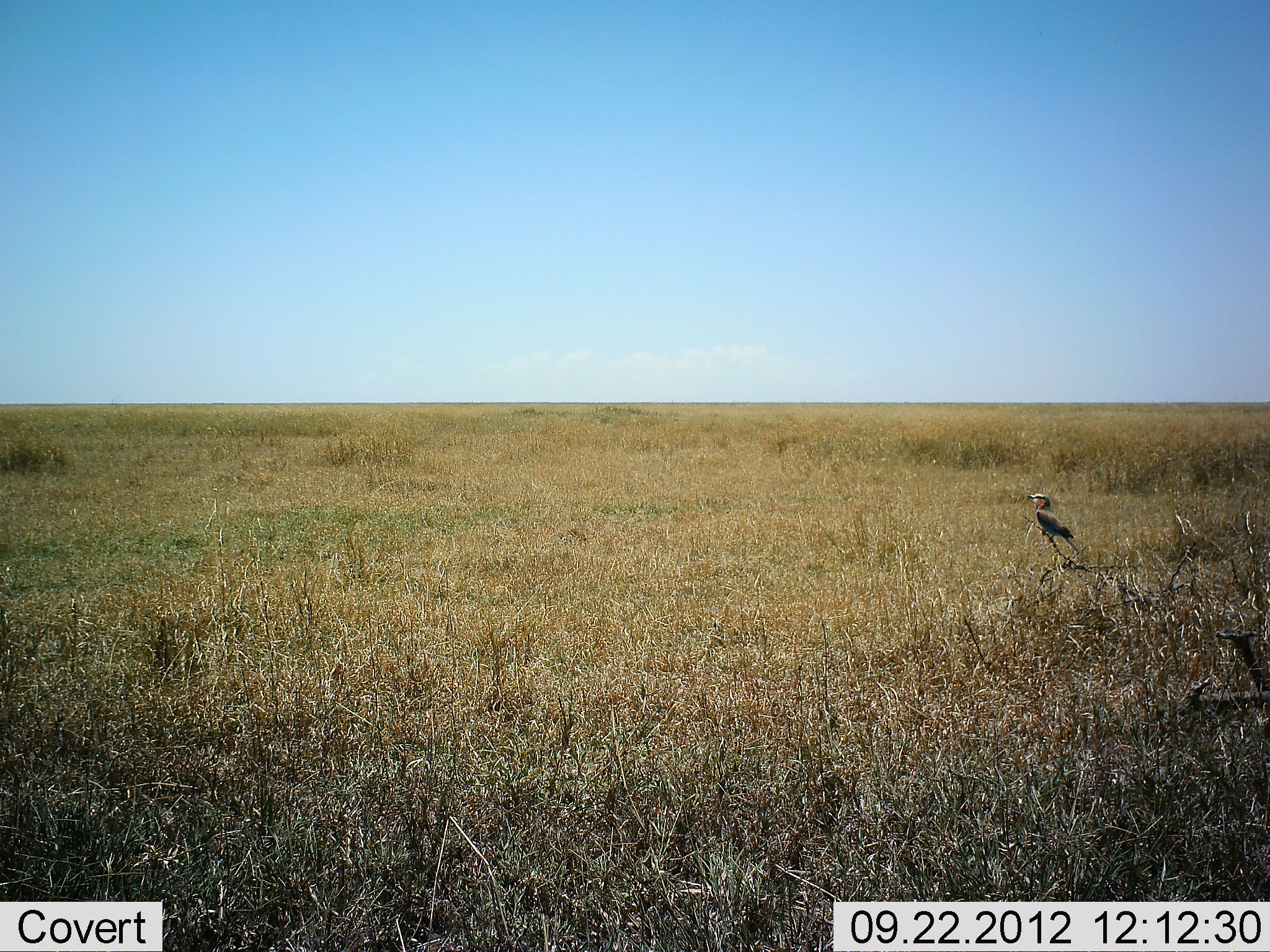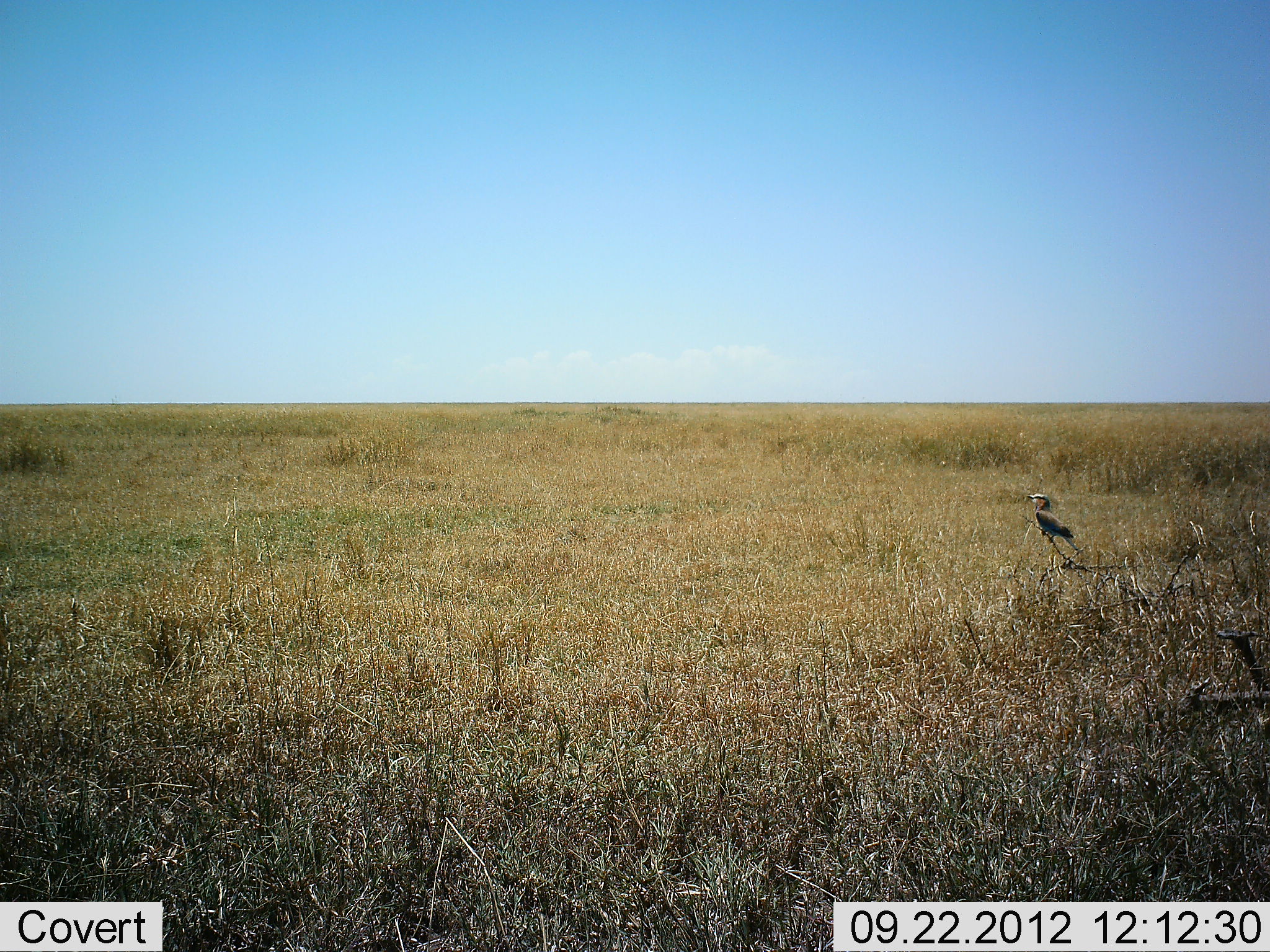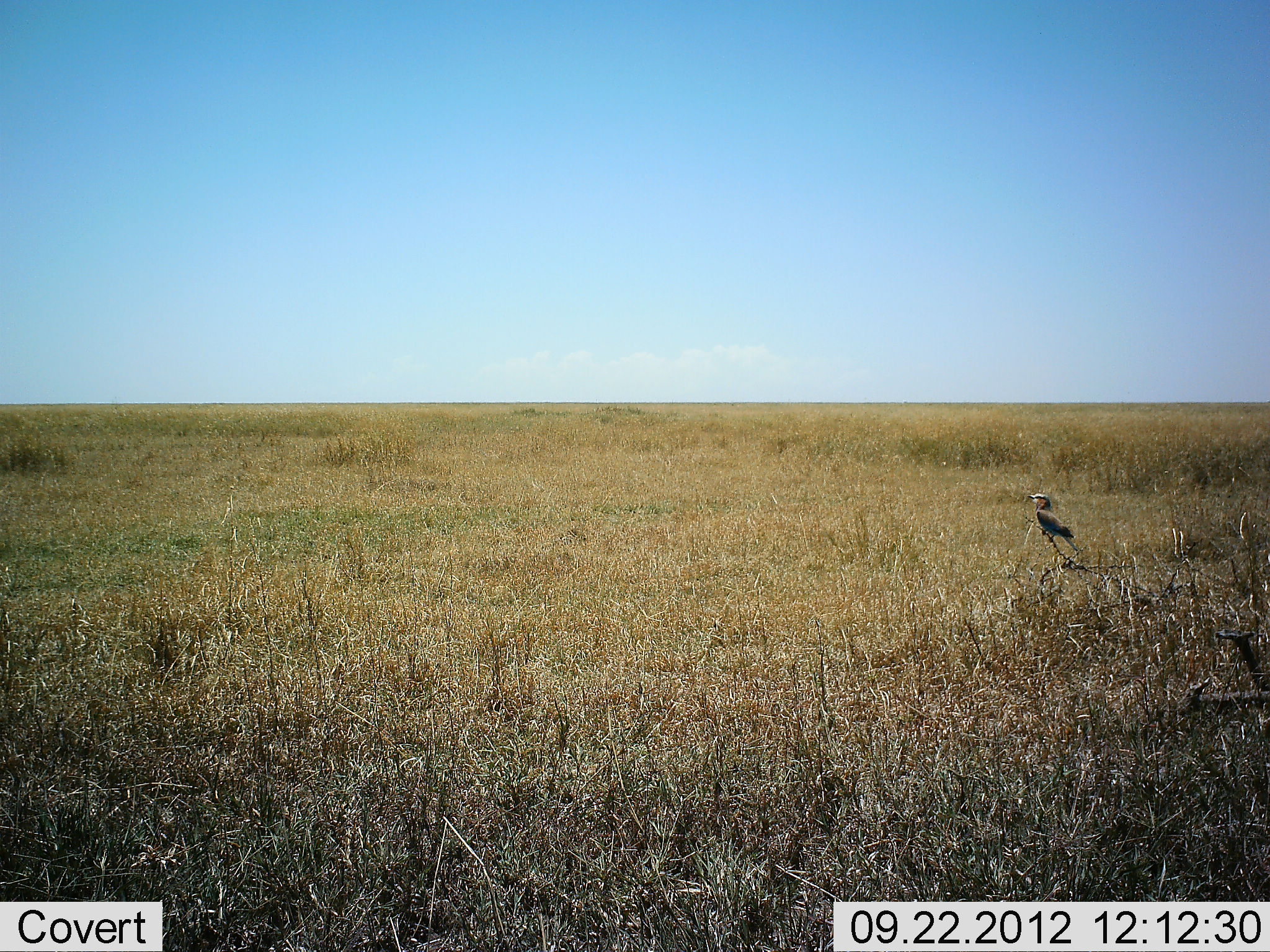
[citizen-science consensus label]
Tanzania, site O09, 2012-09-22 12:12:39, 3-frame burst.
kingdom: Animalia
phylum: Chordata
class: Aves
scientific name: Aves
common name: bird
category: otherbird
Otherbird (bird) (Aves), count 1. Behavior (volunteer vote fractions): standing 50%, resting 50%, moving 0%, interacting 0%. Young present (vote fraction): 0%. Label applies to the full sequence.